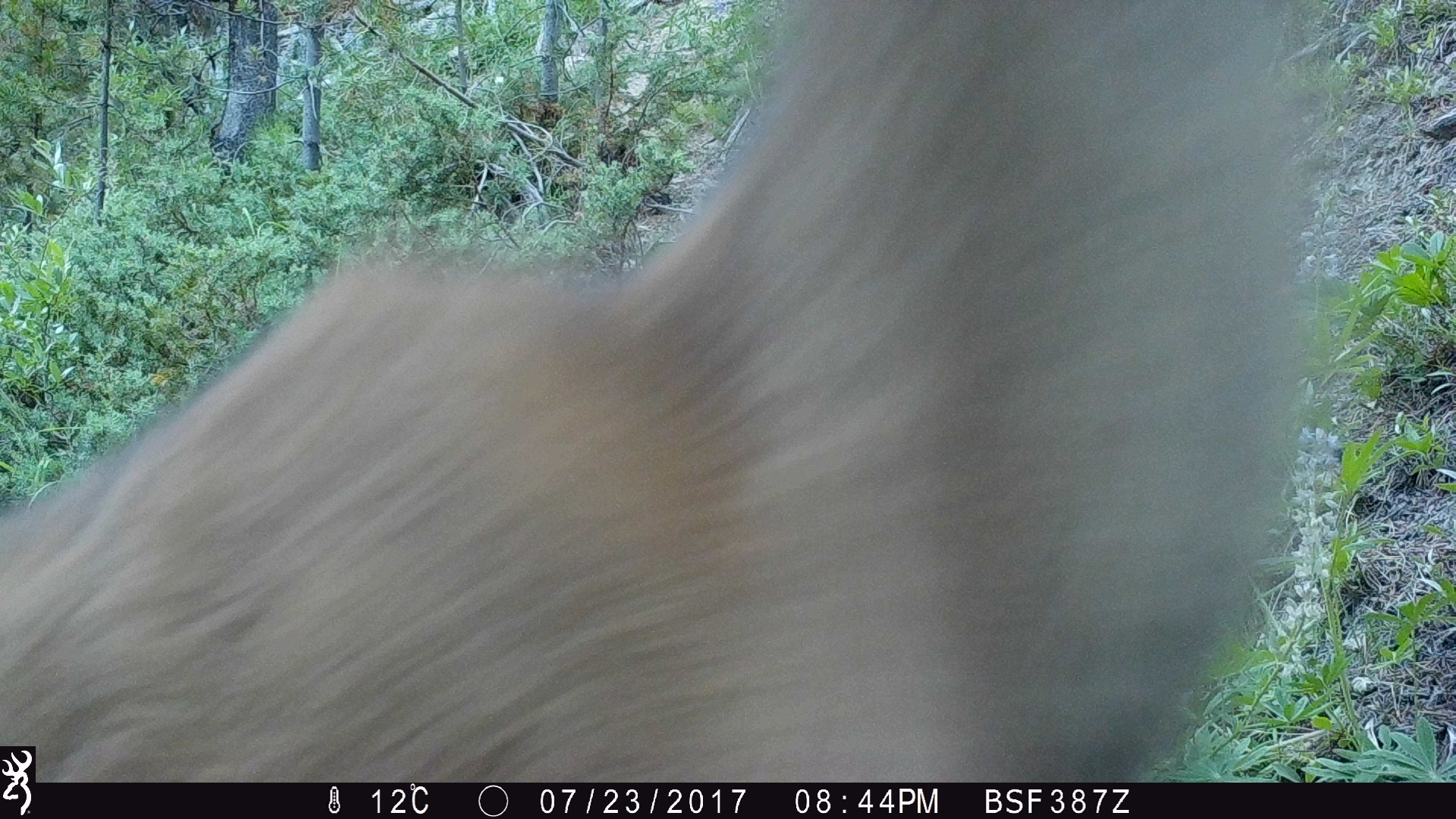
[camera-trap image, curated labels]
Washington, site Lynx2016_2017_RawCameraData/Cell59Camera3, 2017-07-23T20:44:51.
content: unidentified animal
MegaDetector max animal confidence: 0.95